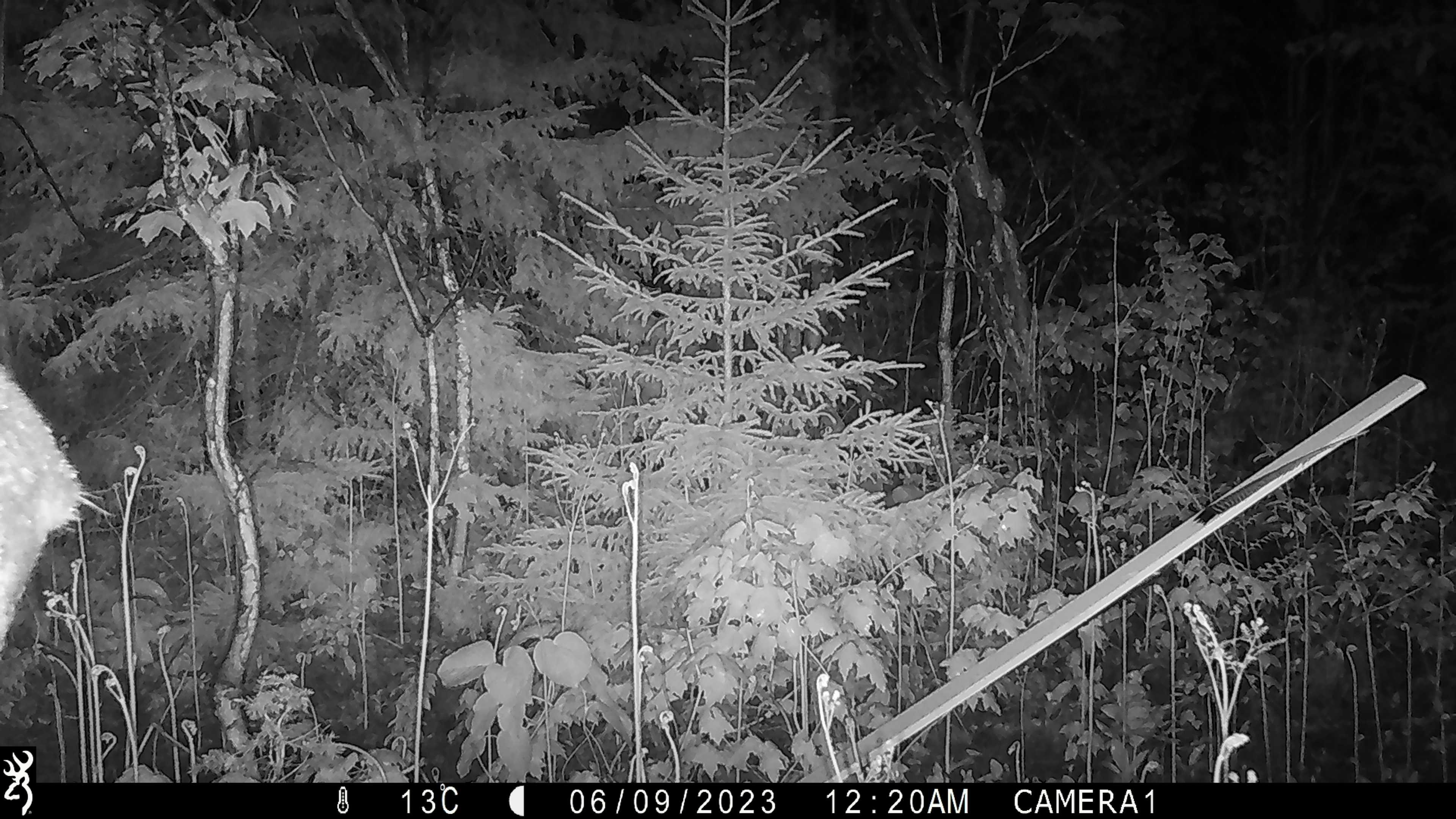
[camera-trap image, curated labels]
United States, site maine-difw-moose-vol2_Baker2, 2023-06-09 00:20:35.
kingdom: Animalia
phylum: Chordata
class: Mammalia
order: Artiodactyla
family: Cervidae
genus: Alces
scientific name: Alces alces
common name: moose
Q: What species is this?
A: Moose (Alces alces).